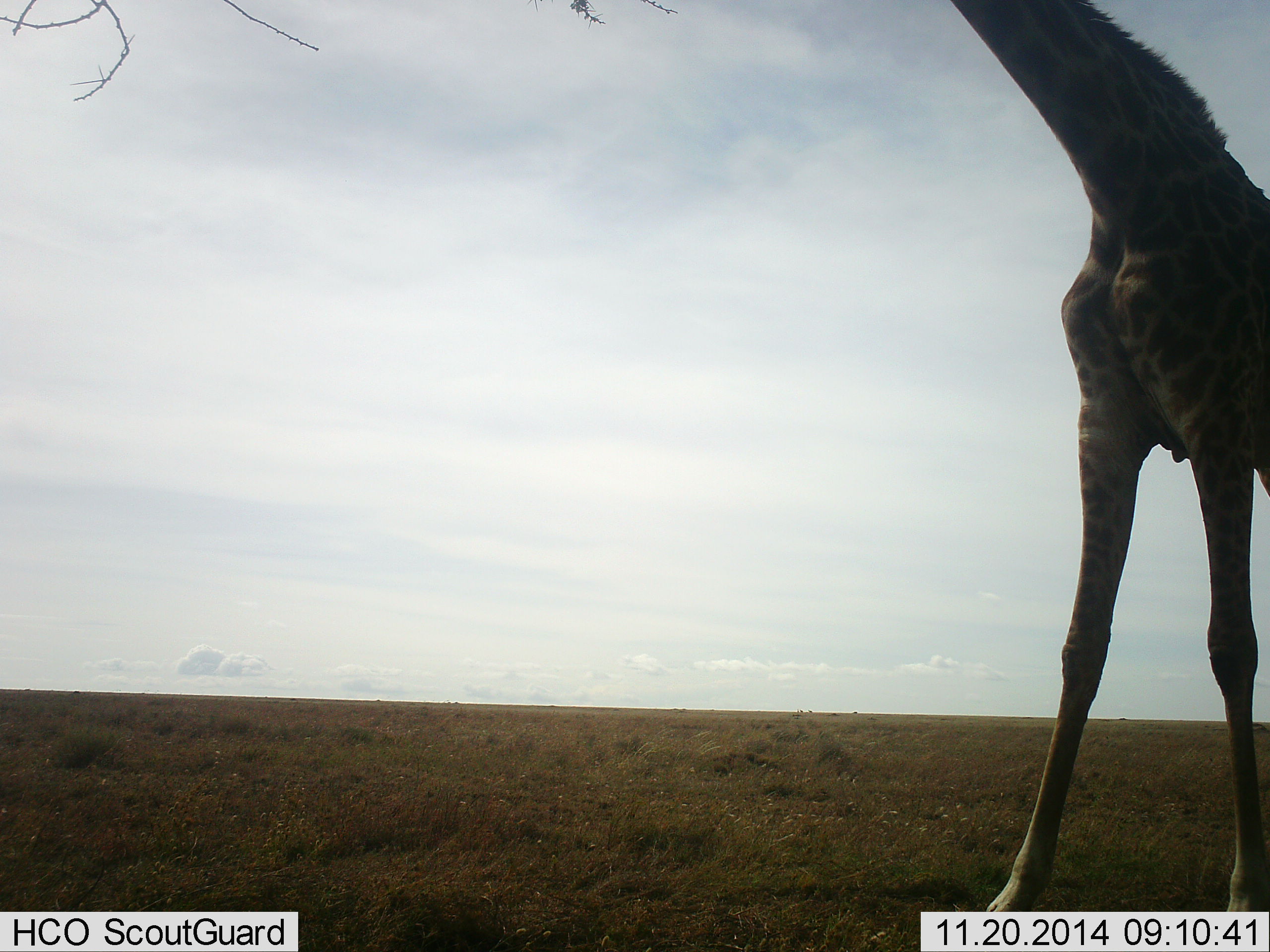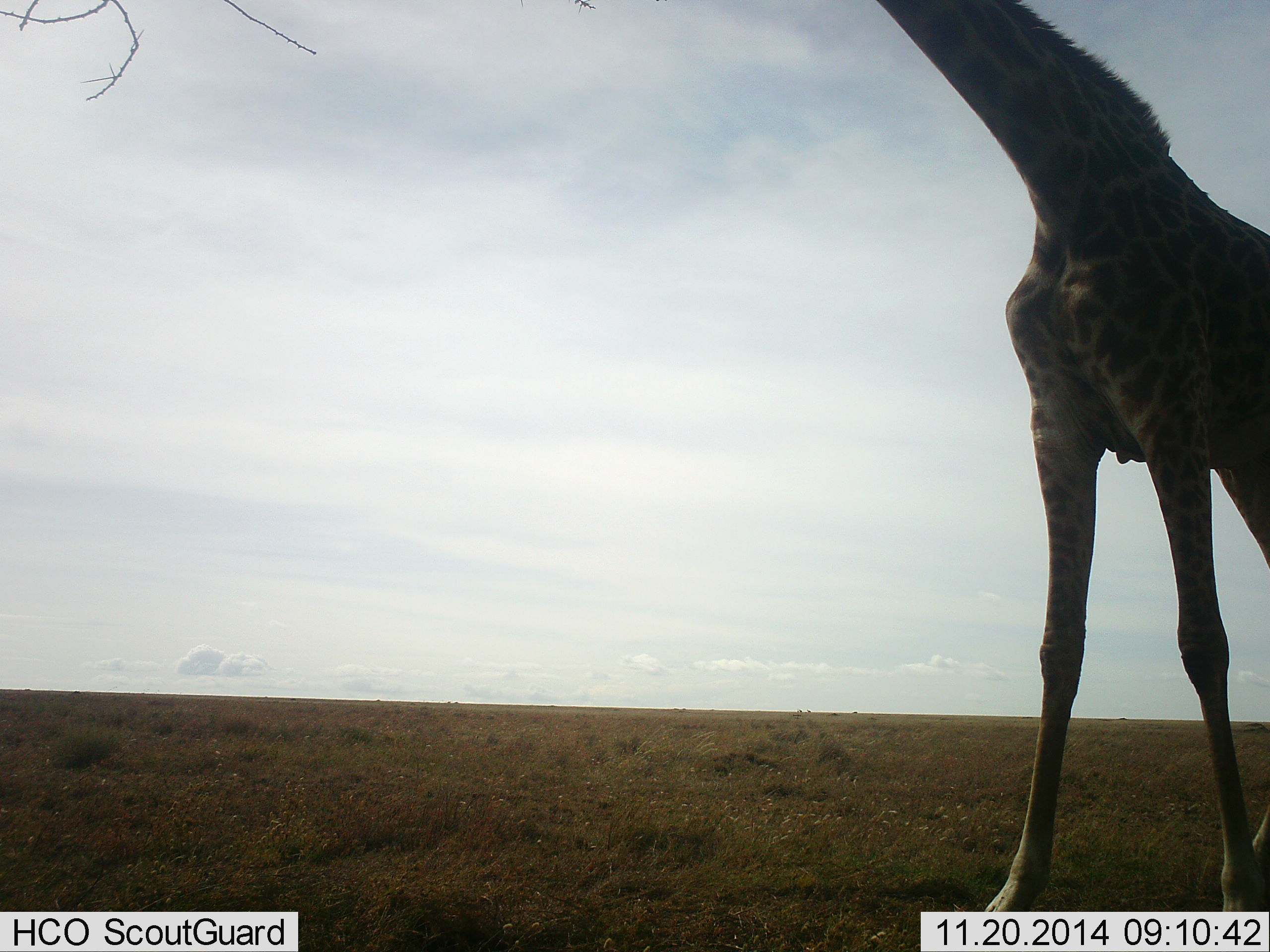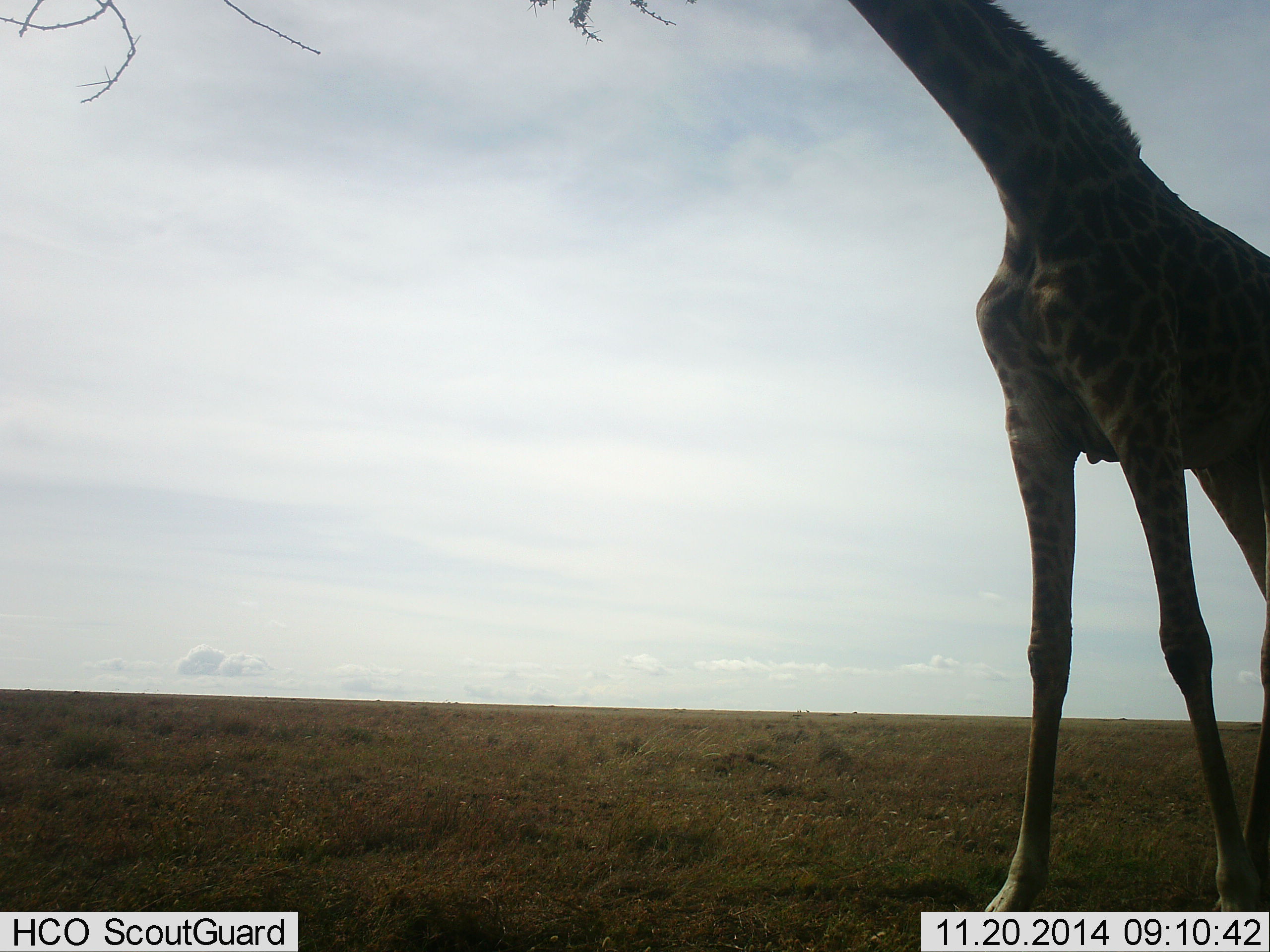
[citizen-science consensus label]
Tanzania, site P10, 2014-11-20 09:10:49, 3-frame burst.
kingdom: Animalia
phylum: Chordata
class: Mammalia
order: Artiodactyla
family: Giraffidae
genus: Giraffa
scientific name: Giraffa camelopardalis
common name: giraffe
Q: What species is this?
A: Giraffe (Giraffa camelopardalis).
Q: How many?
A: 1.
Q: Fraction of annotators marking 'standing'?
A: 70%.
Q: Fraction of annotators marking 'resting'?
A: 0%.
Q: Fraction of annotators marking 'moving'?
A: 0%.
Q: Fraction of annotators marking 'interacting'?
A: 0%.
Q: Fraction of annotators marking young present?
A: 0%.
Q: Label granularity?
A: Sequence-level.